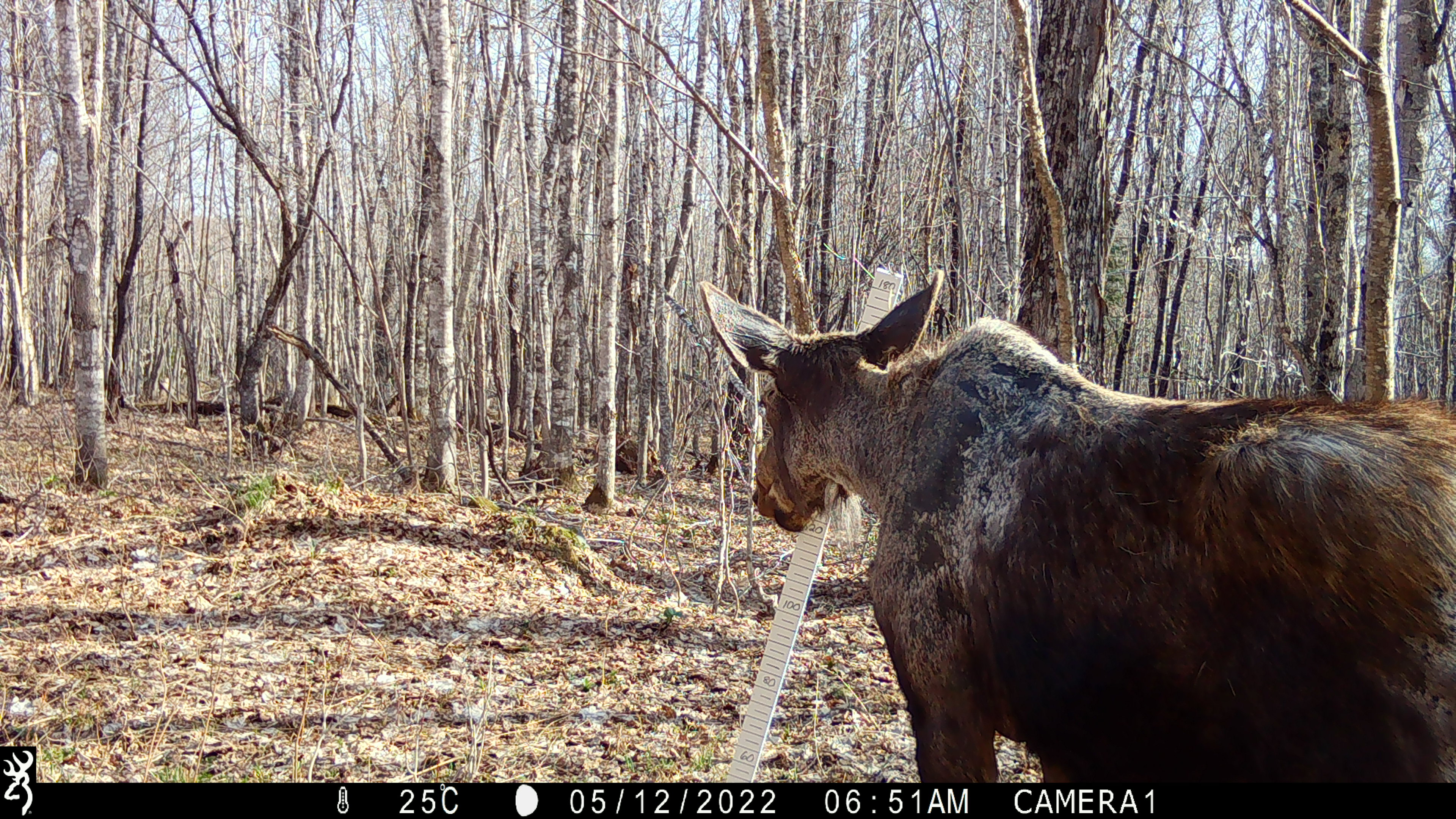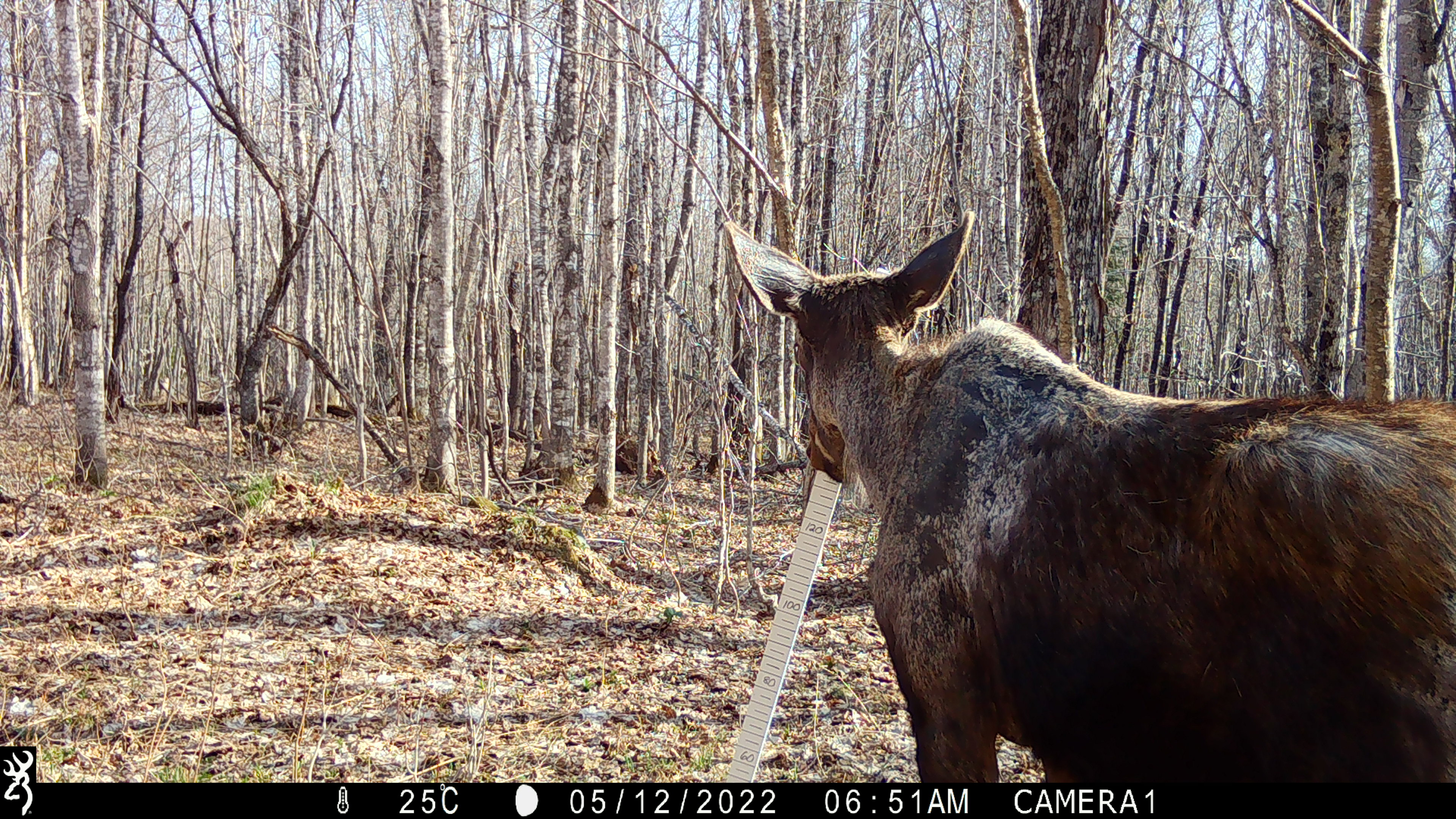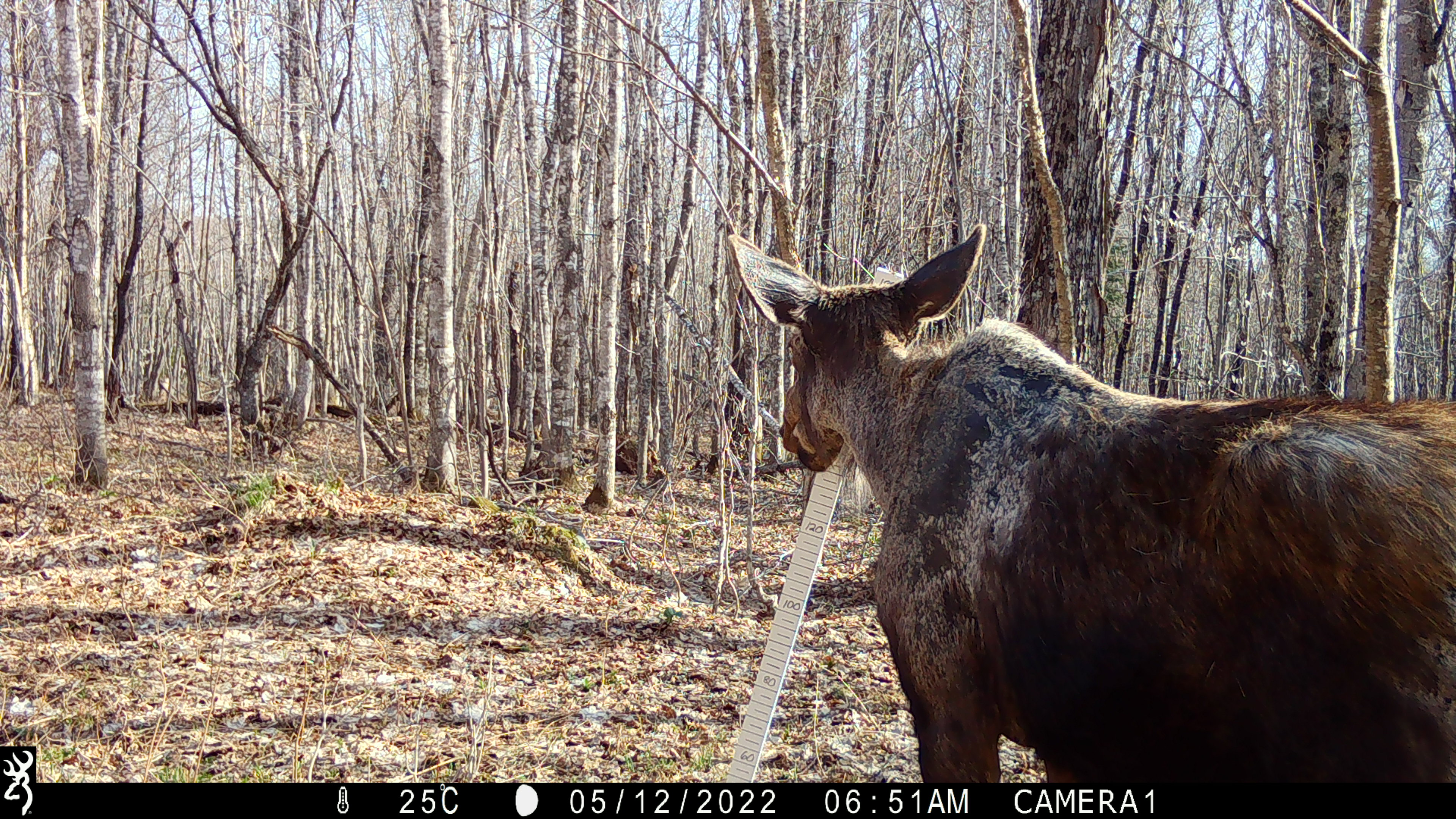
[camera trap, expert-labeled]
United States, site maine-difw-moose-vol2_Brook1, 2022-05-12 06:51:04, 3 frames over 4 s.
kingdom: Animalia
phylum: Chordata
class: Mammalia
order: Artiodactyla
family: Cervidae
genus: Alces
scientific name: Alces alces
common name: moose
Moose (Alces alces).